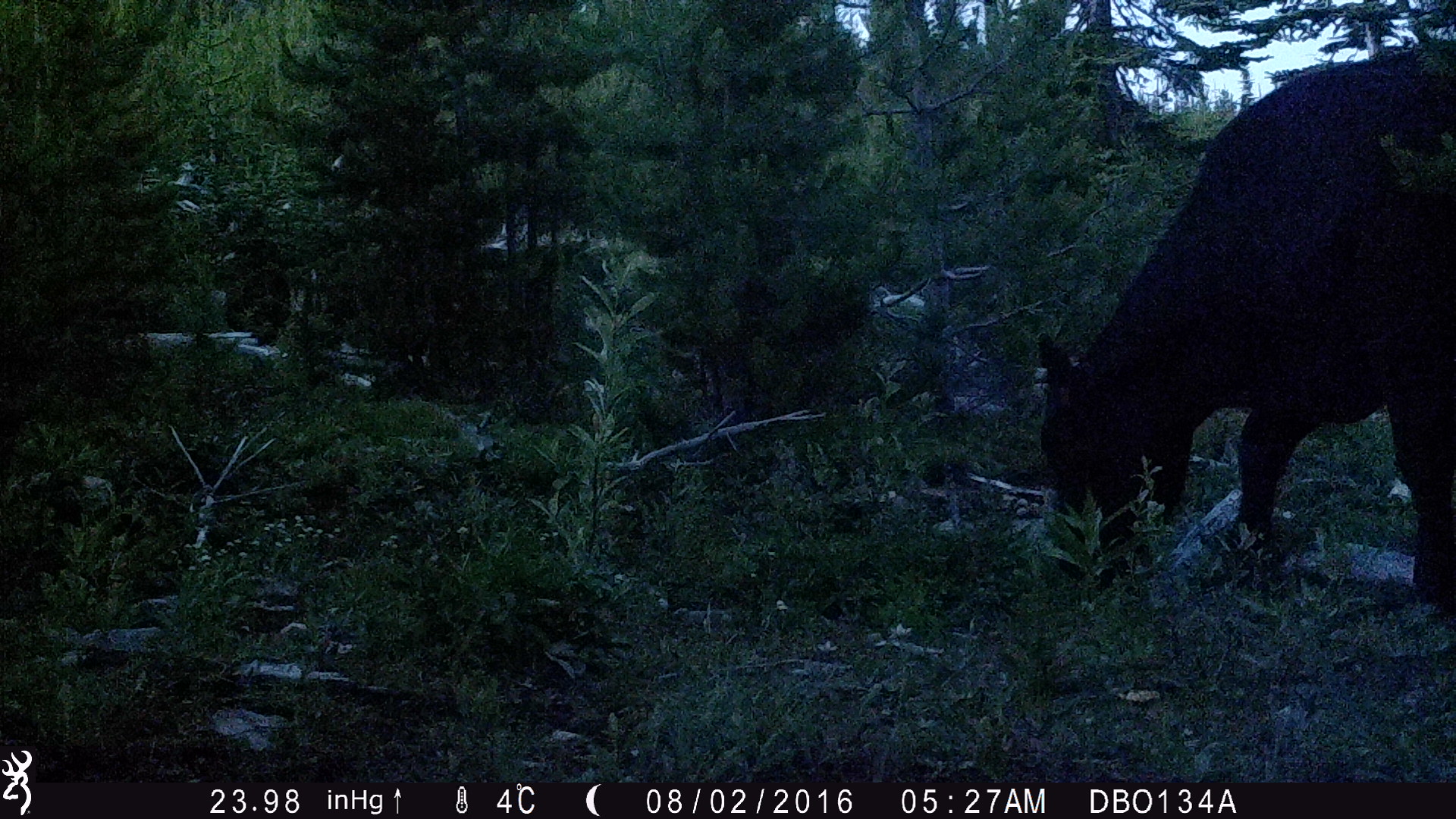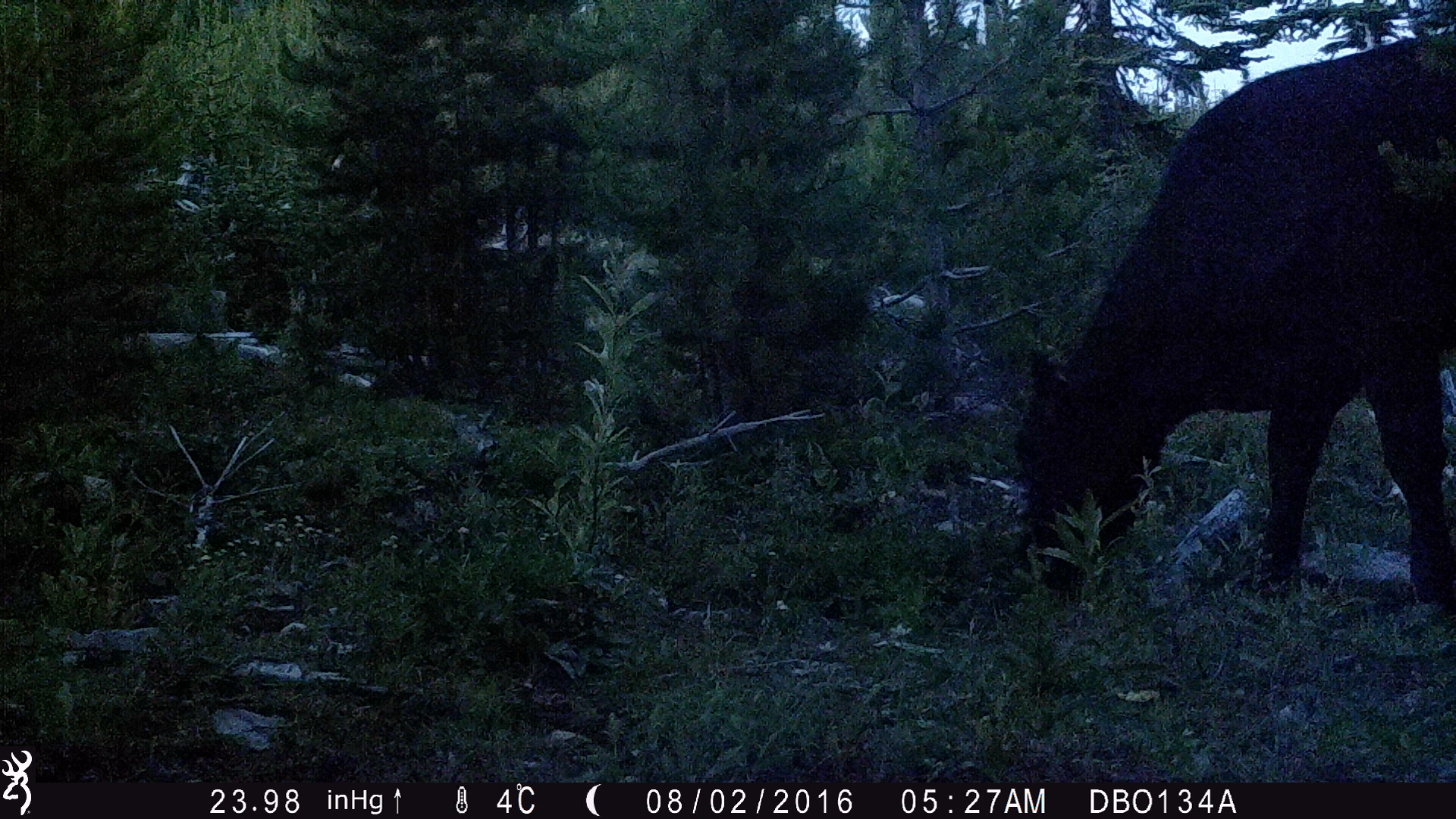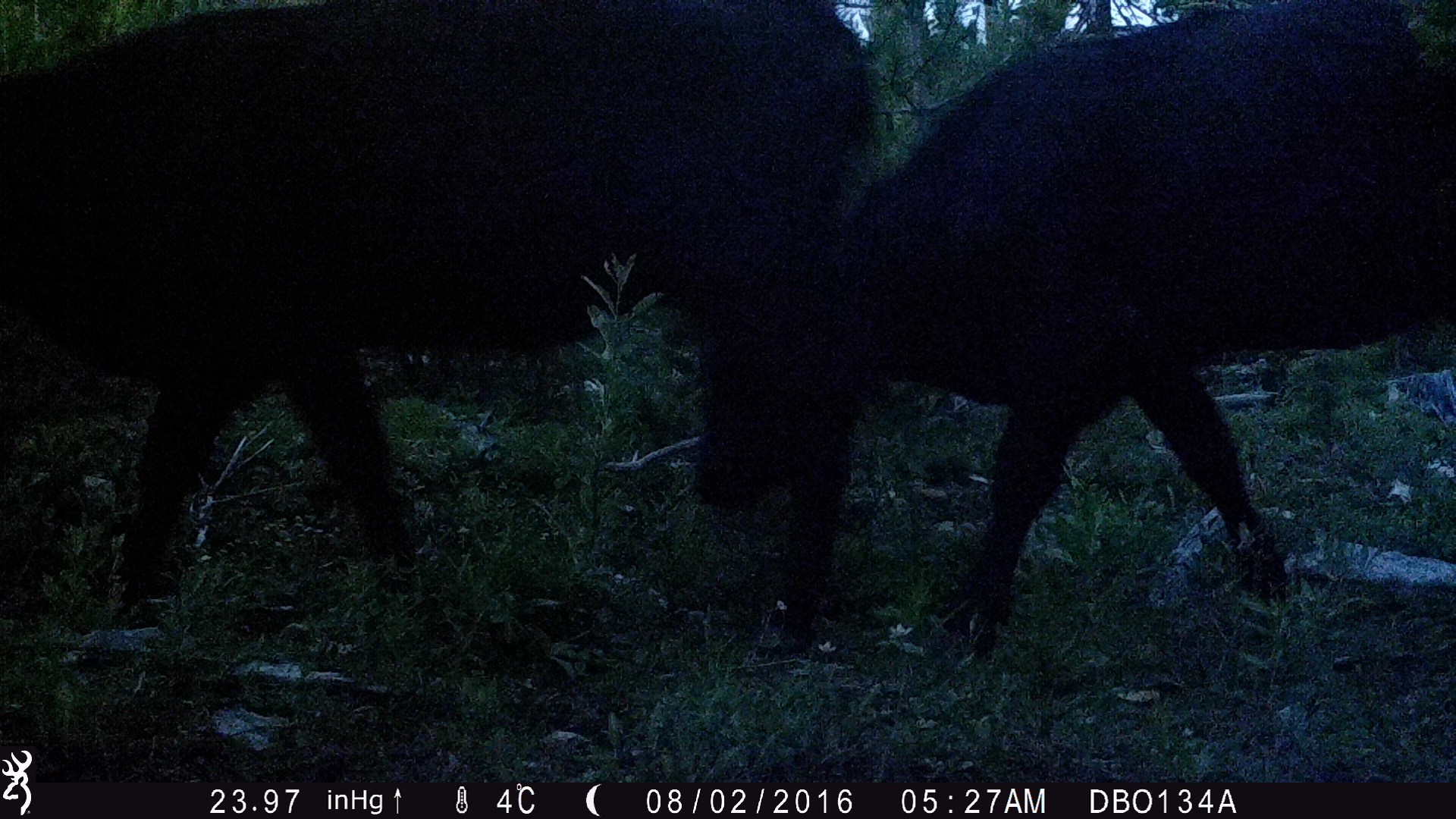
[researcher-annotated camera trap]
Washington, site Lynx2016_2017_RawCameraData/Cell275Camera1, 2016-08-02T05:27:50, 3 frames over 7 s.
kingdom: Animalia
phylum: Chordata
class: Mammalia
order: Artiodactyla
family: Bovidae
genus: Bos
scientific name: Bos taurus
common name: domestic cattle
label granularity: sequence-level